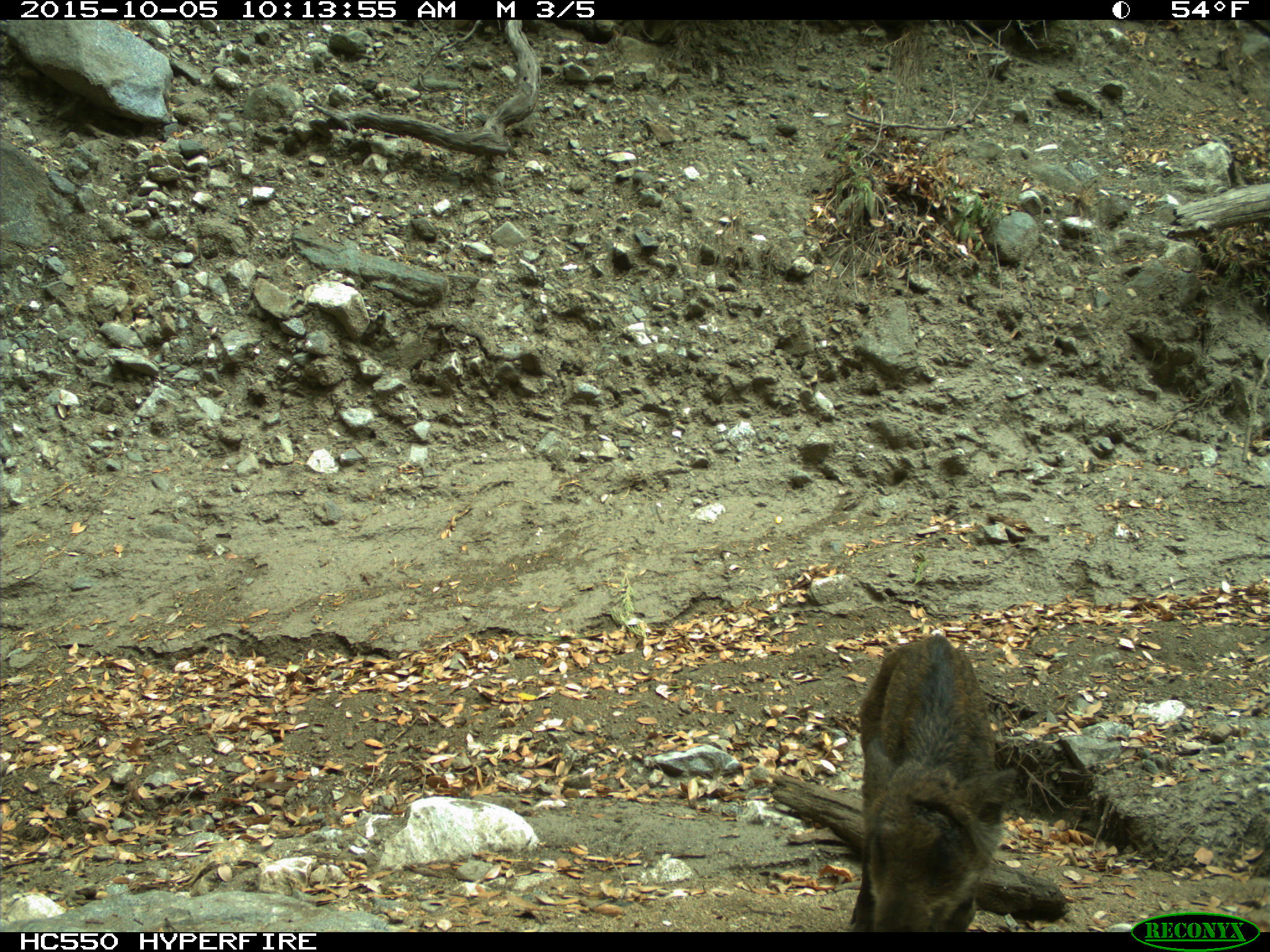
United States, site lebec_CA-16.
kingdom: Animalia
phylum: Chordata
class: Mammalia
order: Artiodactyla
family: Suidae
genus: Sus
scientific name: Sus scrofa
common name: wild boar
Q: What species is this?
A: Sus scrofa (wild boar).